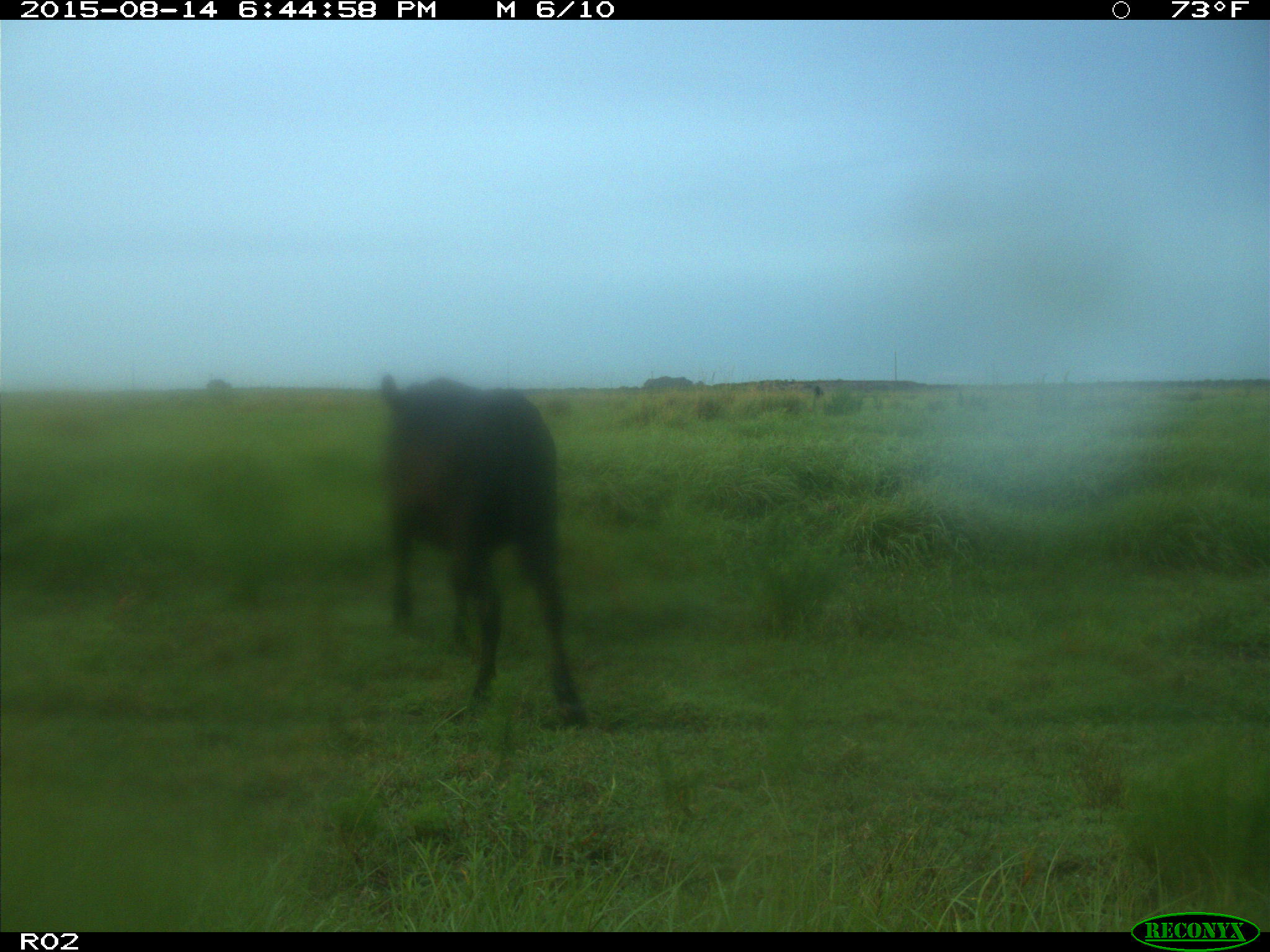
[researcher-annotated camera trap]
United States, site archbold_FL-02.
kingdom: Animalia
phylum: Chordata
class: Mammalia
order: Artiodactyla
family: Bovidae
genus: Bos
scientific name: Bos taurus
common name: domestic cow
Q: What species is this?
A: Bos taurus (domestic cow).